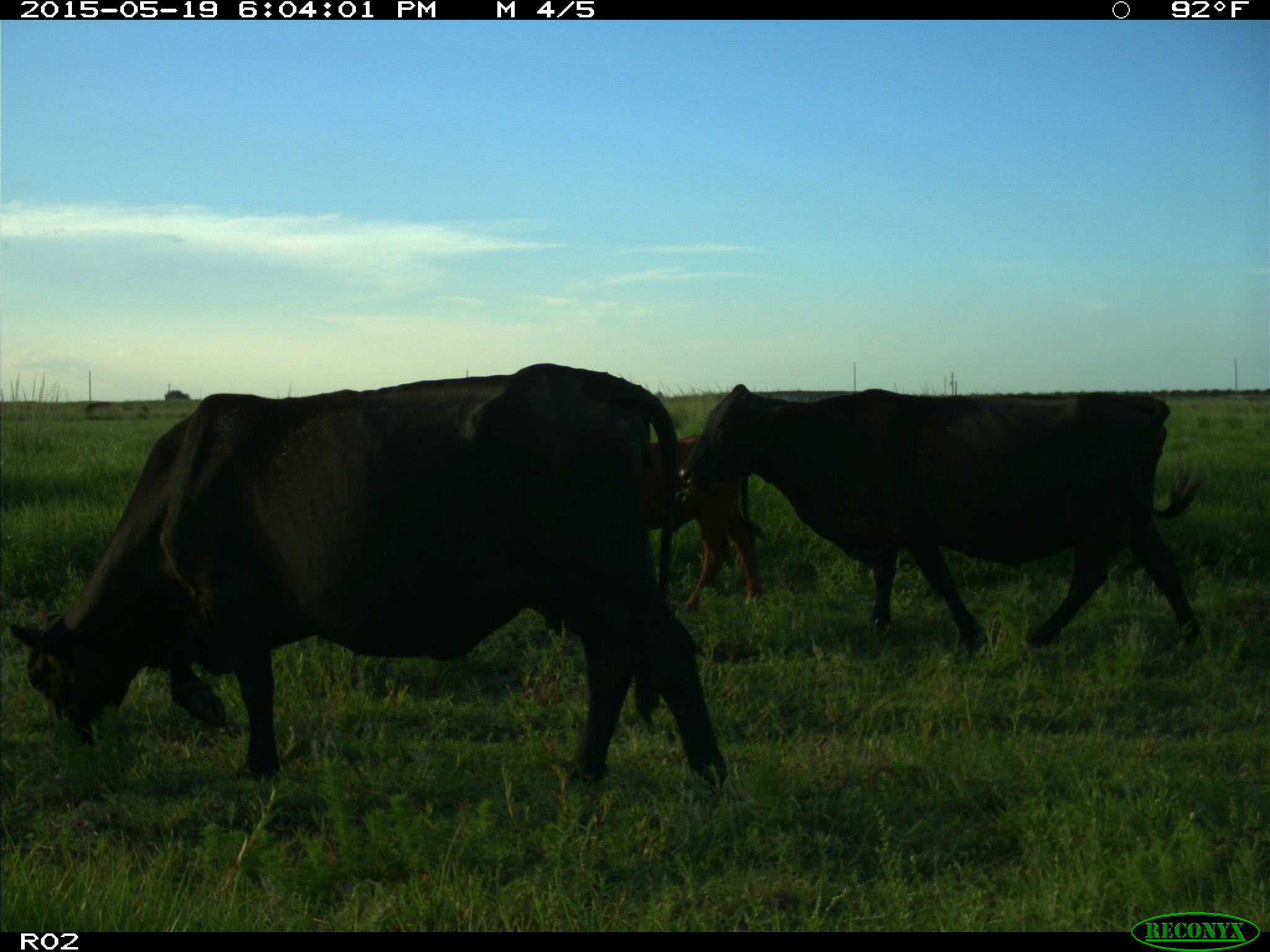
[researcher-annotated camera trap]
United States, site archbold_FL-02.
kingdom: Animalia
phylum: Chordata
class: Mammalia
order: Artiodactyla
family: Bovidae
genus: Bos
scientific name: Bos taurus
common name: domestic cow